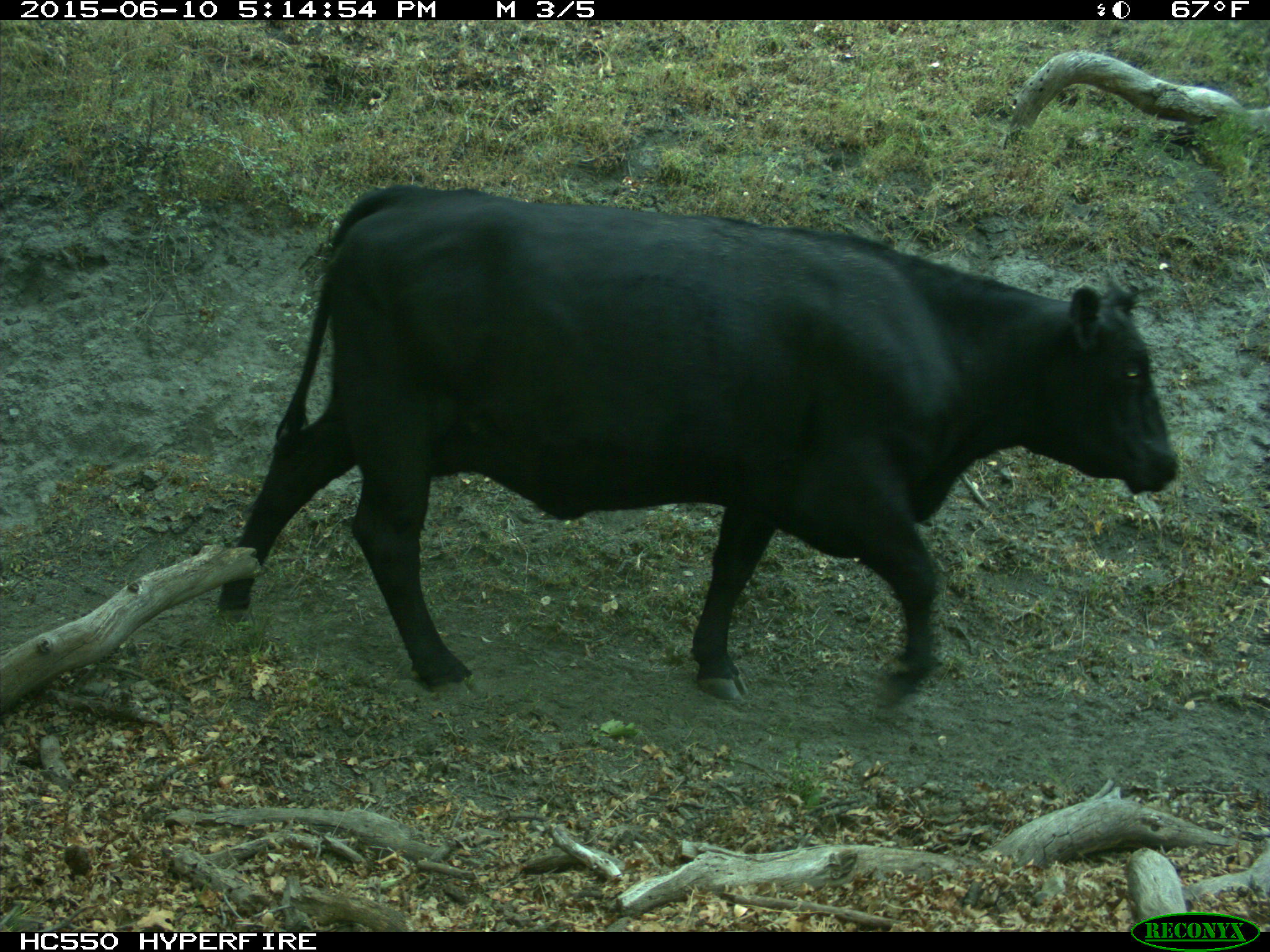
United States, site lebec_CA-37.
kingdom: Animalia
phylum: Chordata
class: Mammalia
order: Artiodactyla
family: Bovidae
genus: Bos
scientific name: Bos taurus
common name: domestic cow